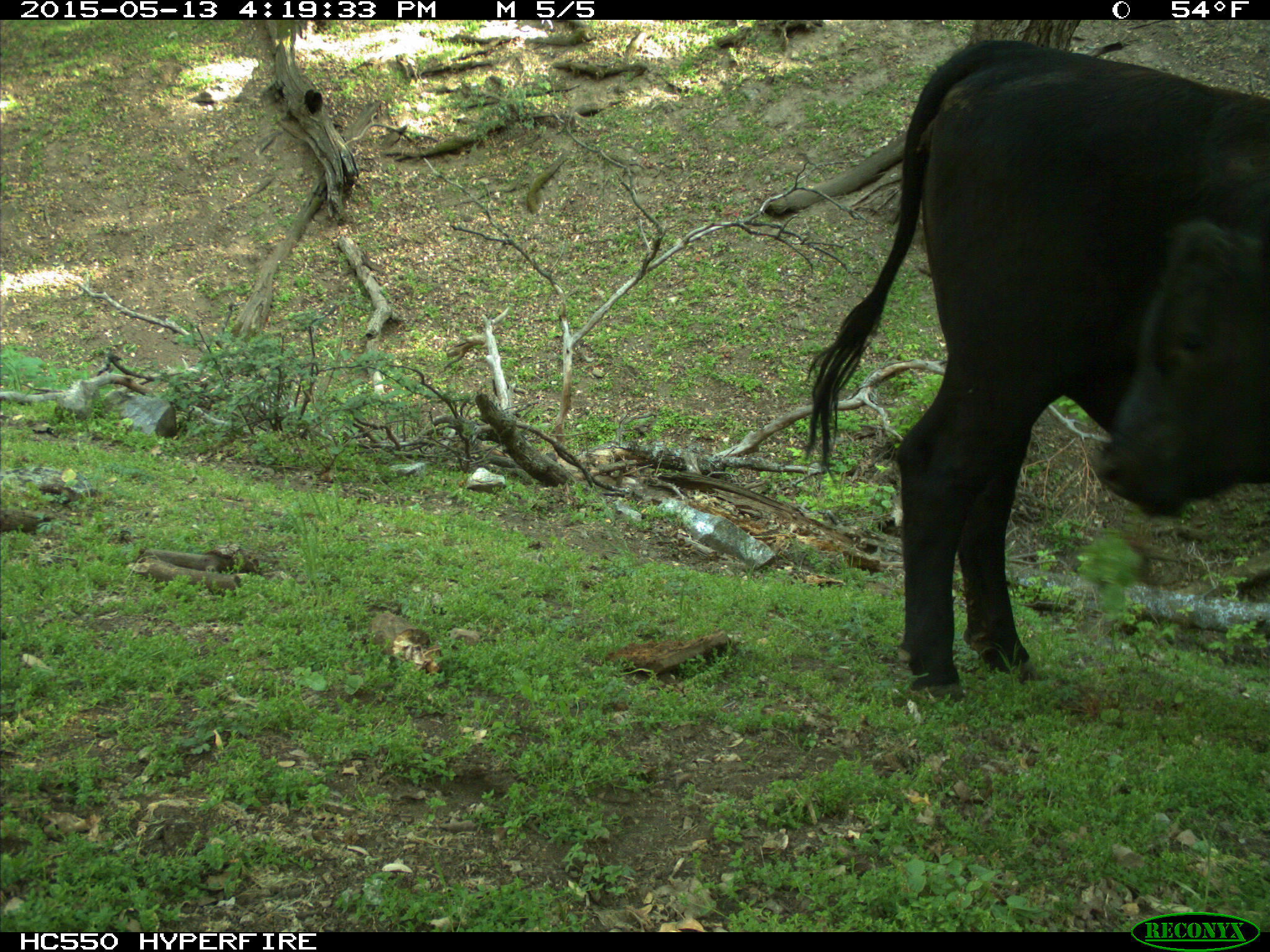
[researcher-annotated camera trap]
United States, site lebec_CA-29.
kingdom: Animalia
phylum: Chordata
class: Mammalia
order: Artiodactyla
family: Bovidae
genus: Bos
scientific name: Bos taurus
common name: domestic cow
Bos taurus (domestic cow).